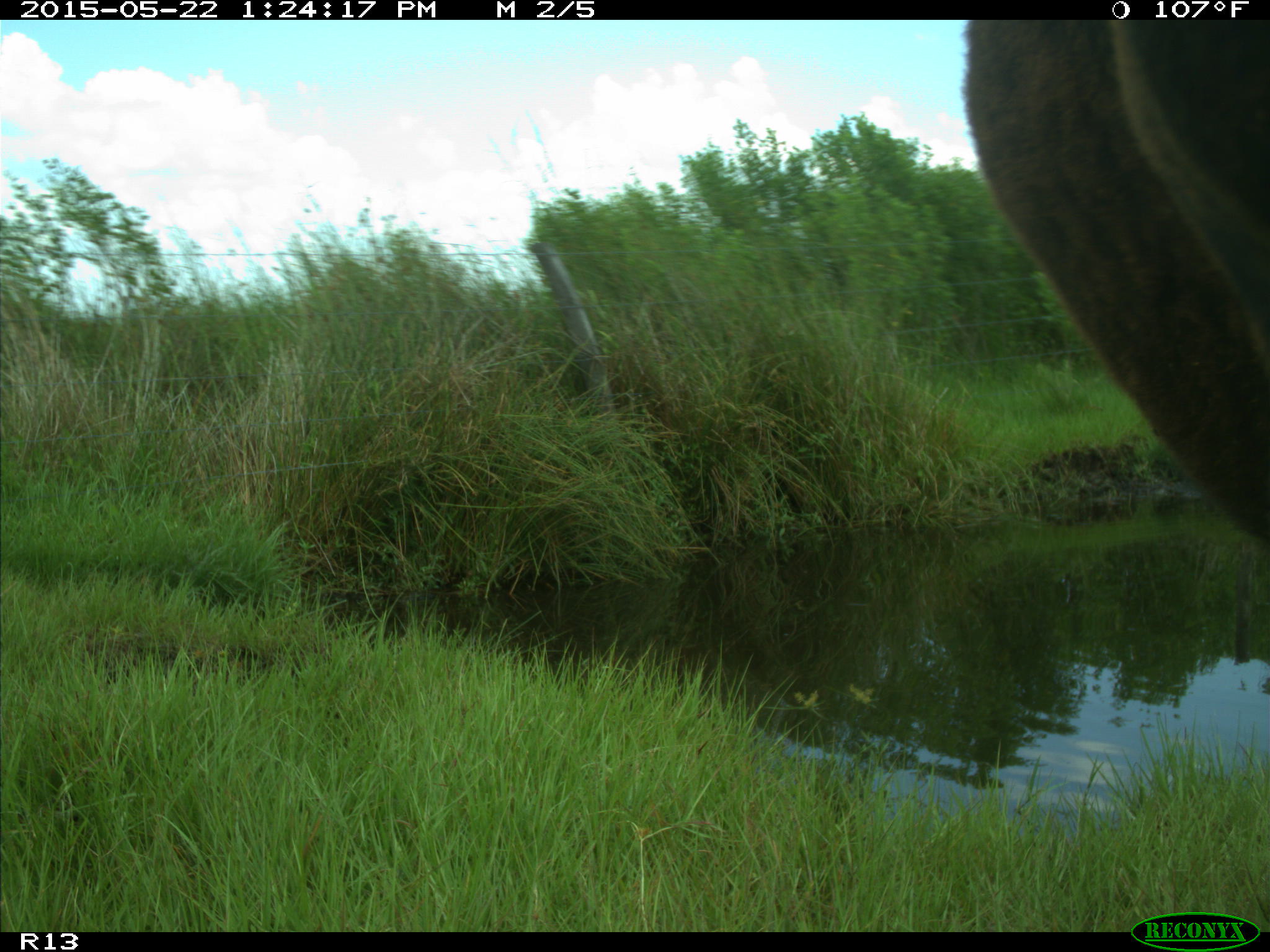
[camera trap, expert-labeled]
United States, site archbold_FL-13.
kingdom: Animalia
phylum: Chordata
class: Mammalia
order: Artiodactyla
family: Bovidae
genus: Bos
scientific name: Bos taurus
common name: domestic cow